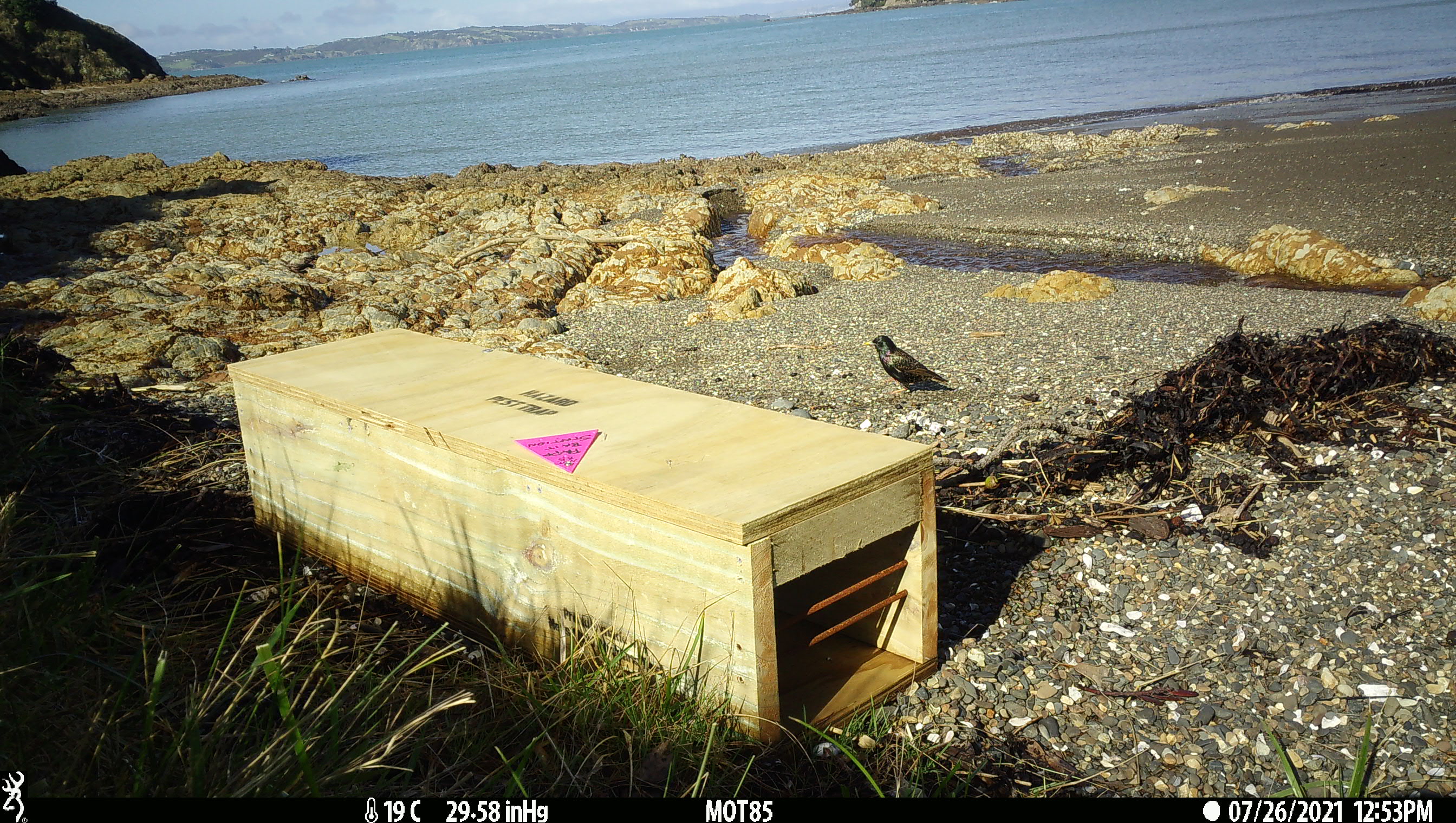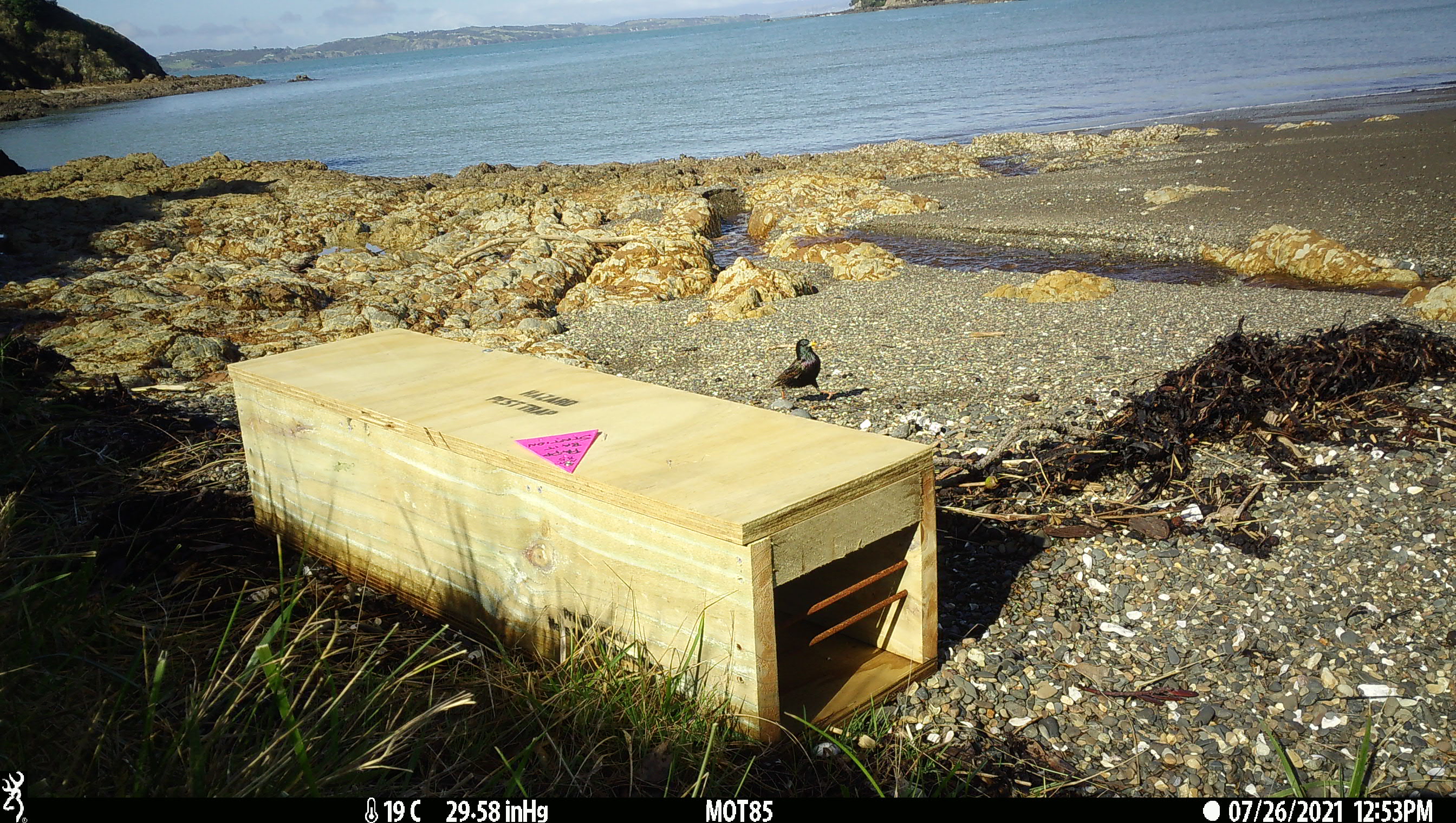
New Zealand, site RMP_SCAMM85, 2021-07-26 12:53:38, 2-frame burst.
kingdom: Animalia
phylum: Chordata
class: Aves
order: Passeriformes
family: Sturnidae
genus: Sturnus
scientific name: Sturnus vulgaris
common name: european starling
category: starling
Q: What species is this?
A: Starling (european starling) (Sturnus vulgaris).